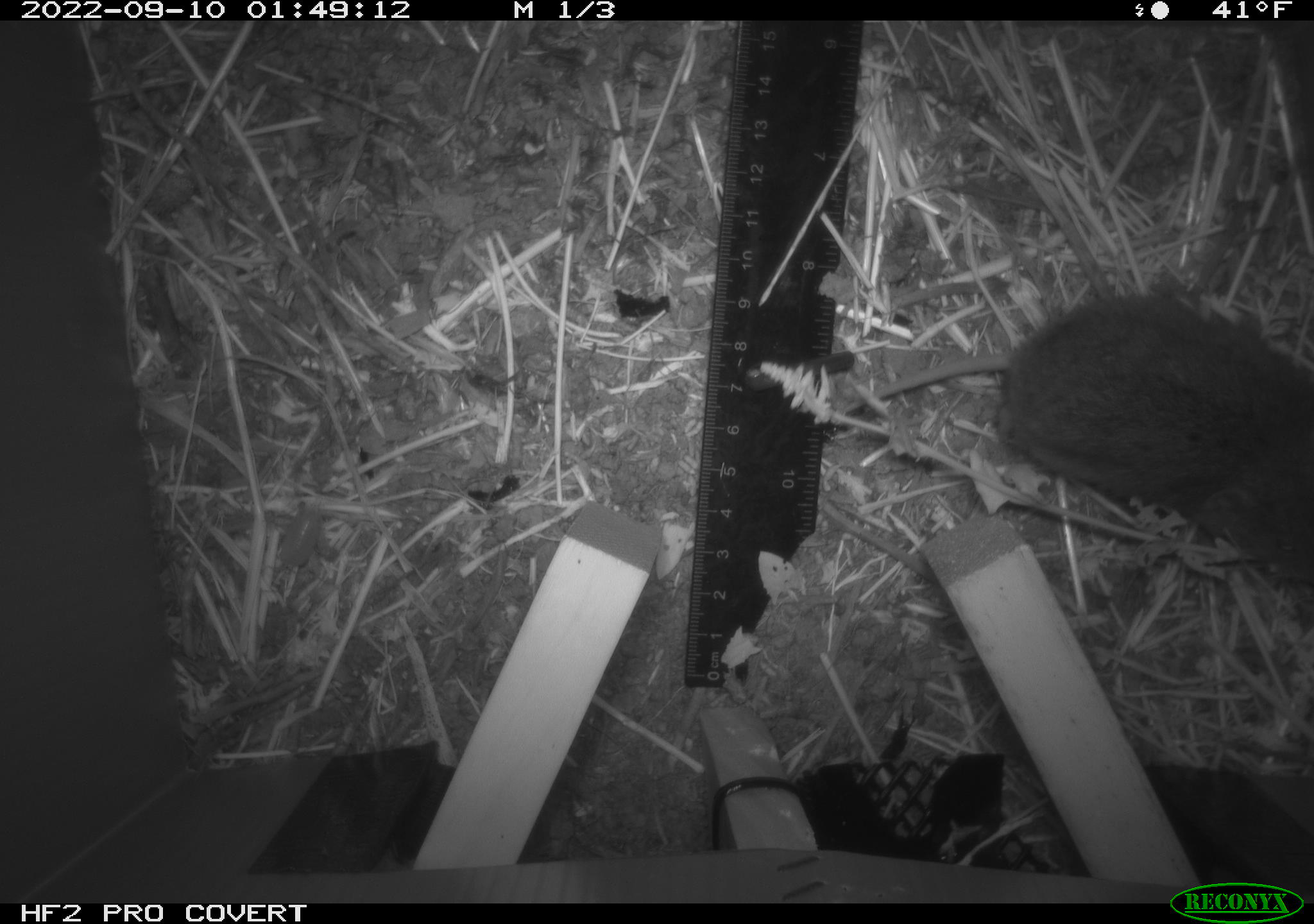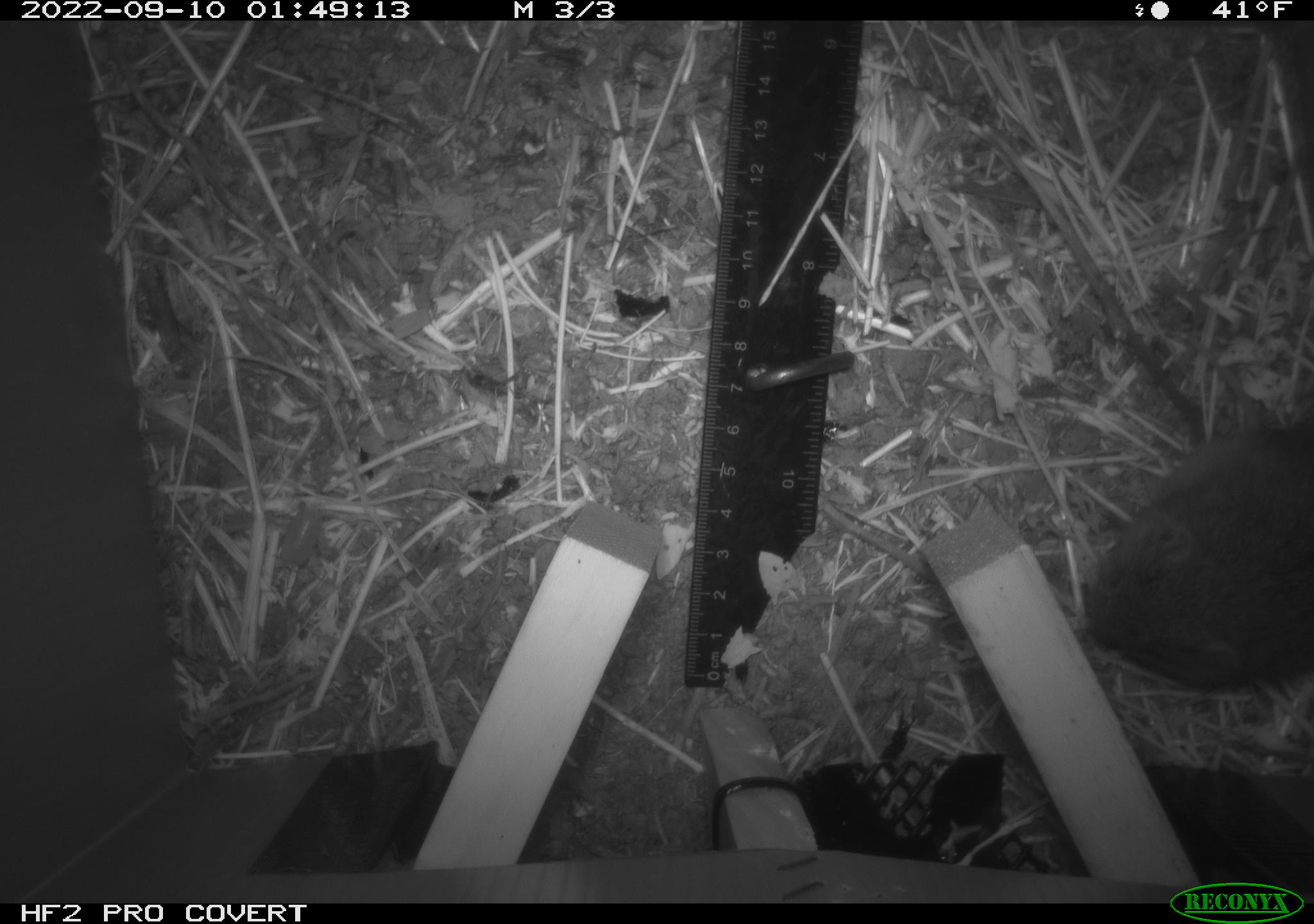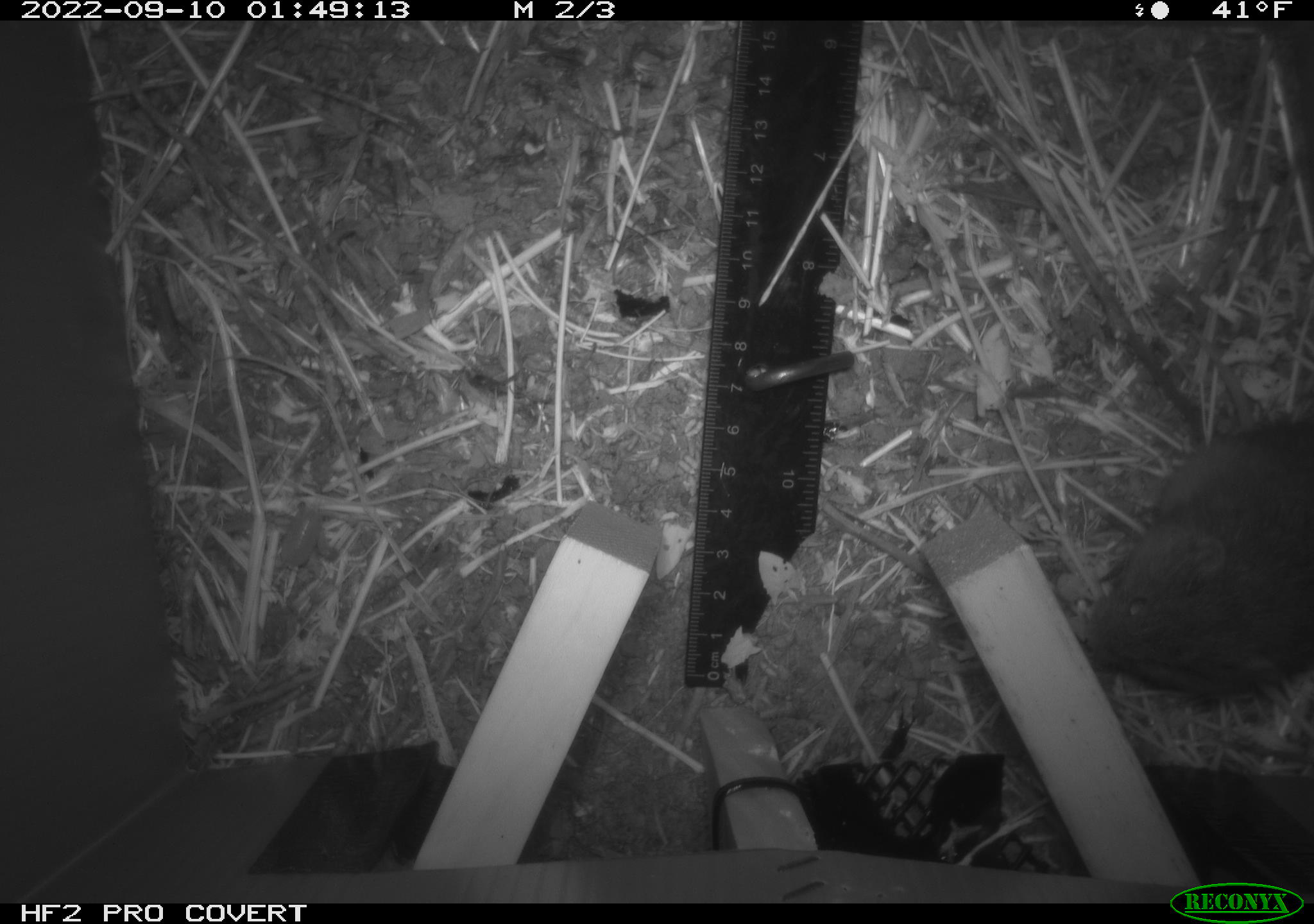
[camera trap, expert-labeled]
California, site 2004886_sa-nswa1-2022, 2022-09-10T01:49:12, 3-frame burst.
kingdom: Animalia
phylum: Chordata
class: Mammalia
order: Rodentia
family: Cricetidae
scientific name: Cricetidae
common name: hamsters, voles, lemmings, and allies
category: cricetidae family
Cricetidae family (hamsters, voles, lemmings, and allies) (Cricetidae).